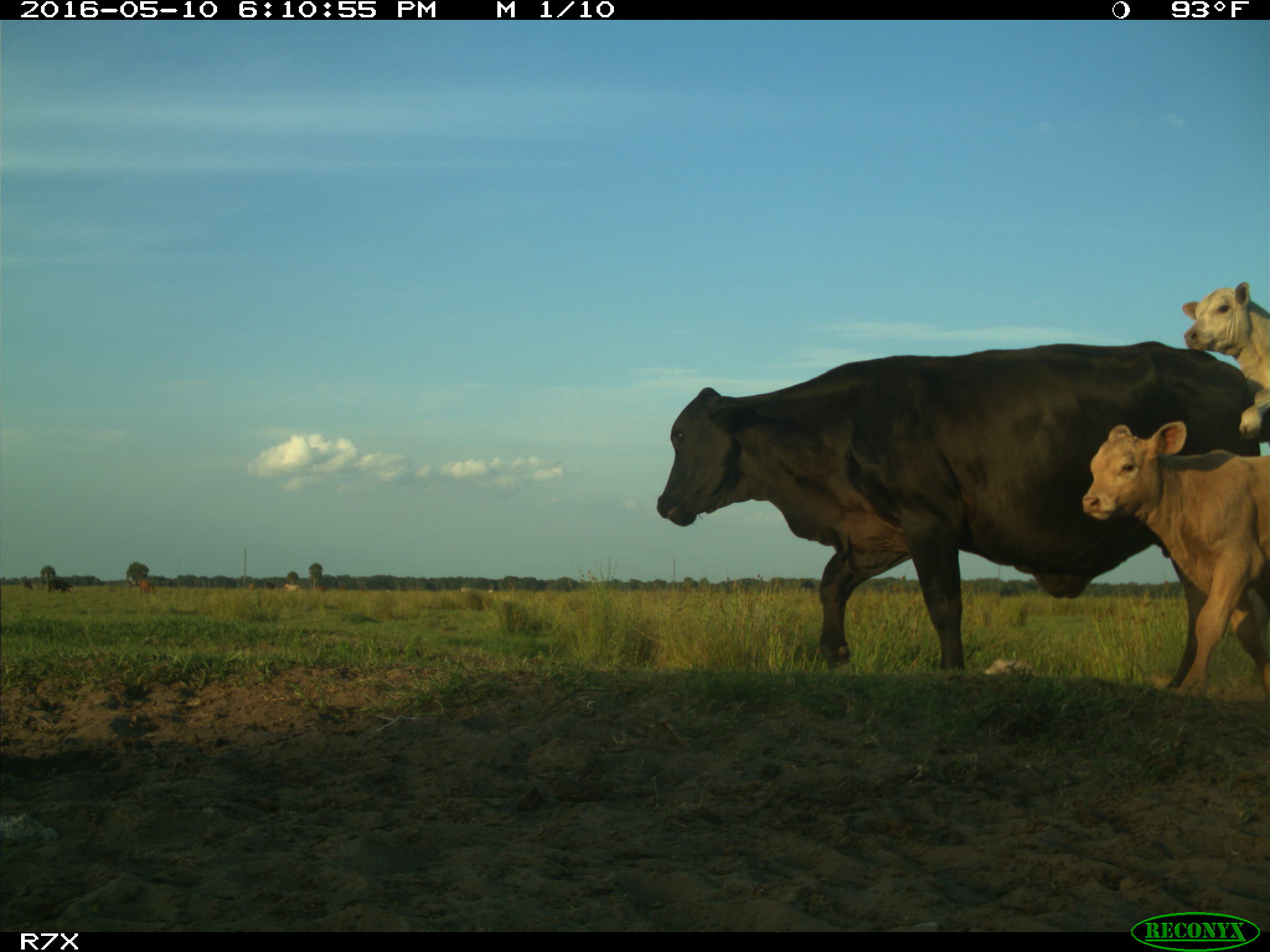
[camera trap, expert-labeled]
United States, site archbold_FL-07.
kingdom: Animalia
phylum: Chordata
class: Mammalia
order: Artiodactyla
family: Bovidae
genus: Bos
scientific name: Bos taurus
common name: domestic cow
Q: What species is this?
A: Bos taurus (domestic cow).